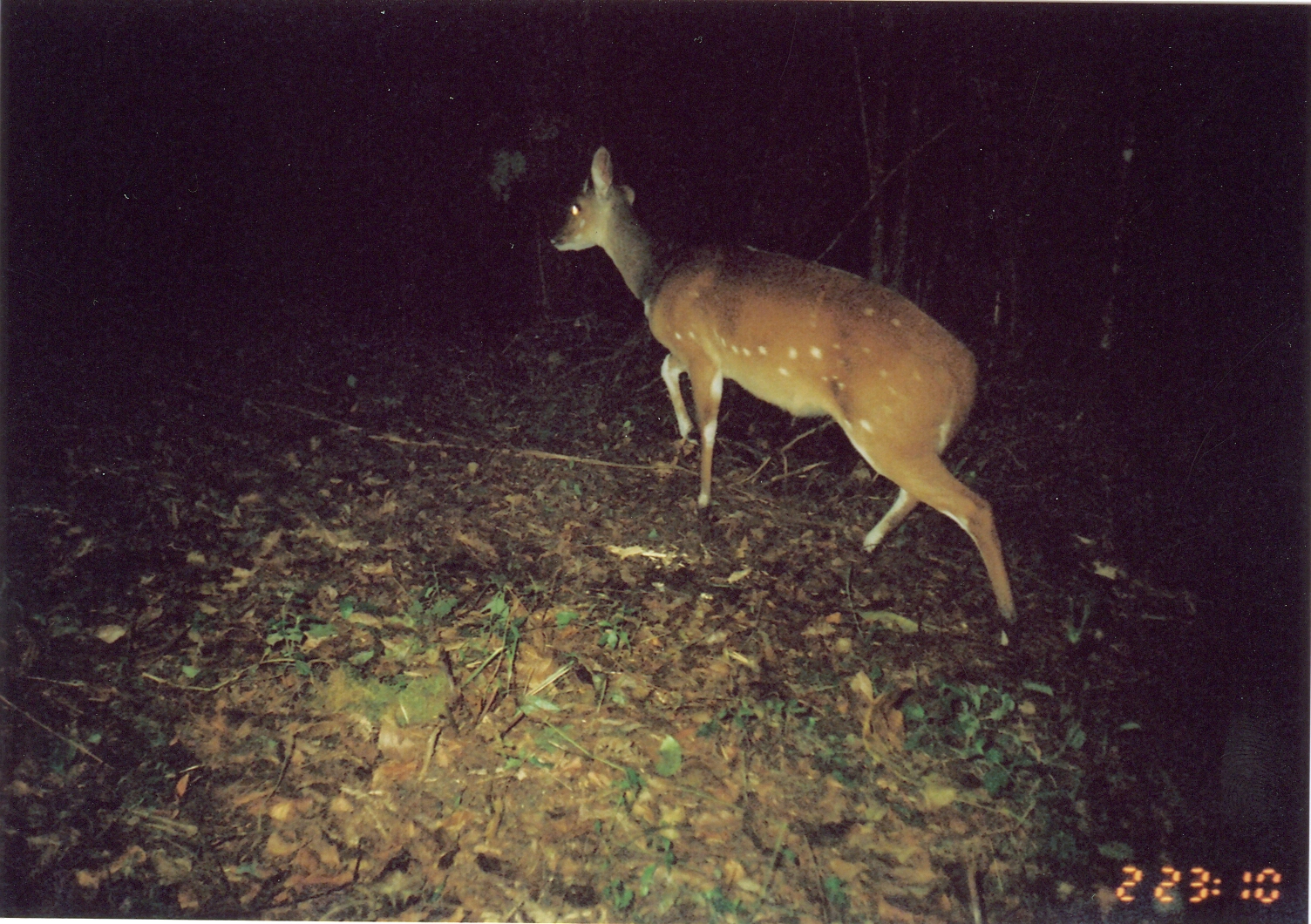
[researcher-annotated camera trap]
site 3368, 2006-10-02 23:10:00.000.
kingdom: Animalia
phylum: Chordata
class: Mammalia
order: Artiodactyla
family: Bovidae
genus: Tragelaphus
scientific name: Tragelaphus scriptus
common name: bushbuck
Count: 1.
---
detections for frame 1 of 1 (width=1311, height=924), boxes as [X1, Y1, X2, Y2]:
tragelaphus scriptus: [546, 143, 1024, 656]